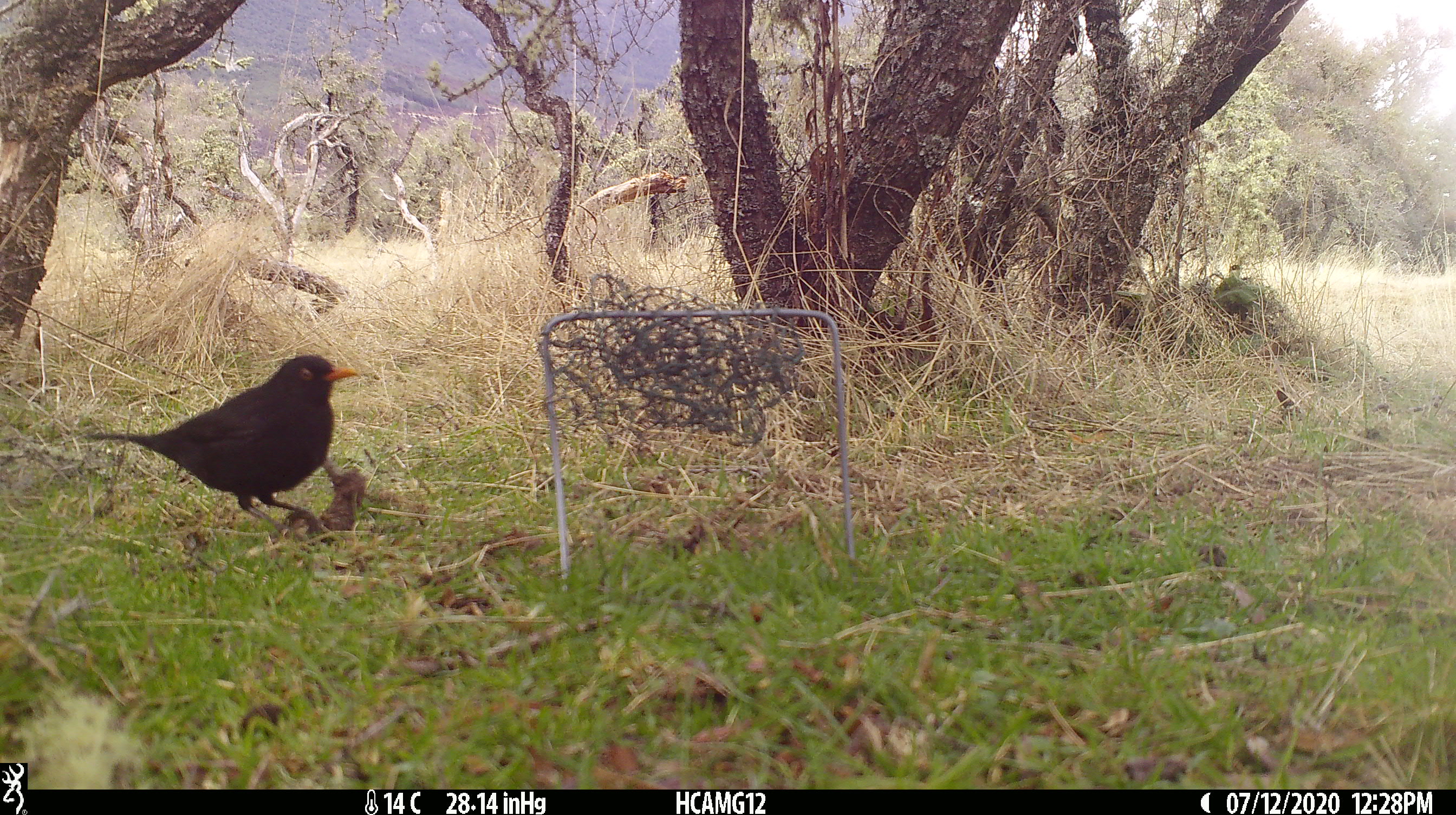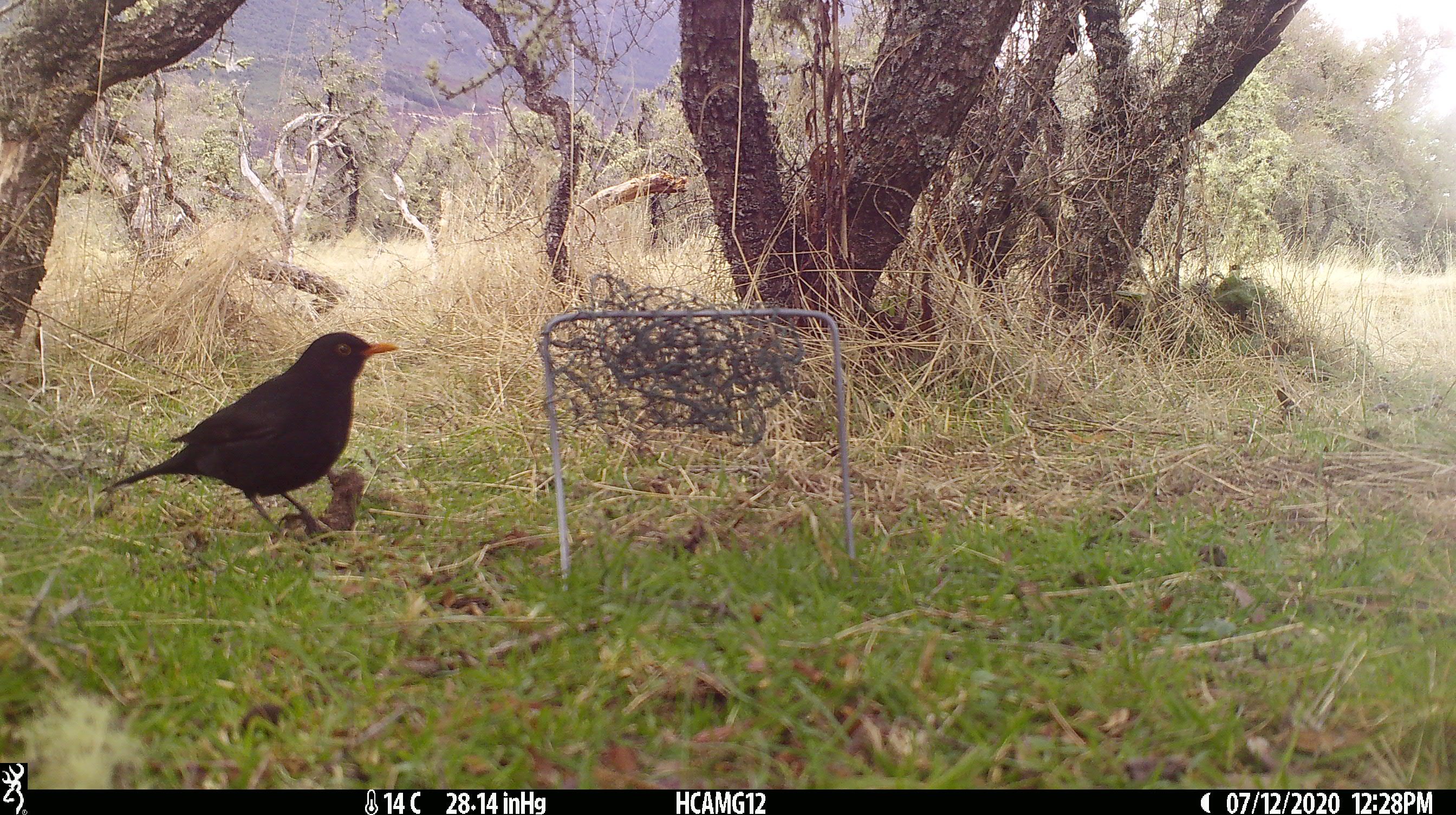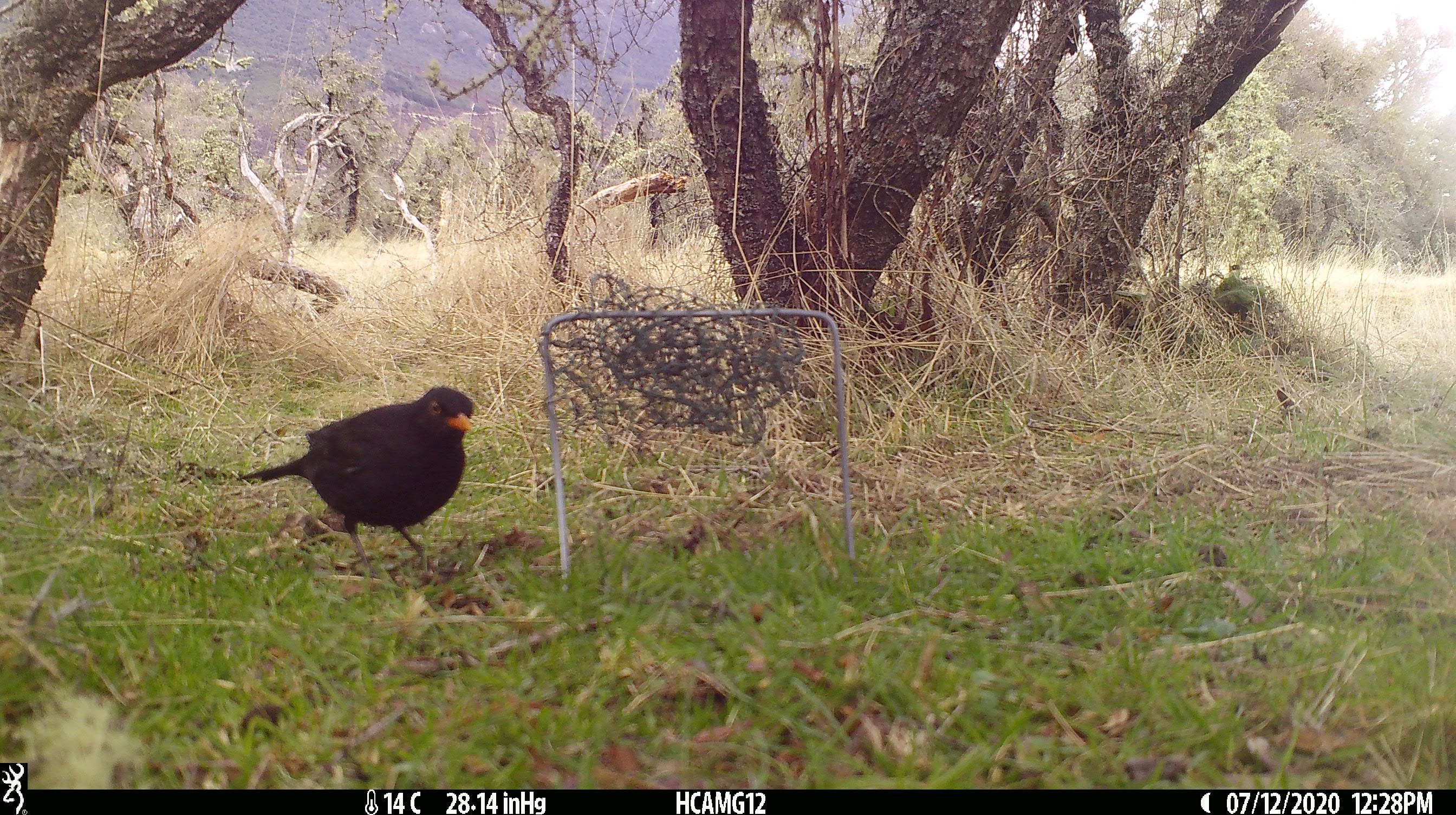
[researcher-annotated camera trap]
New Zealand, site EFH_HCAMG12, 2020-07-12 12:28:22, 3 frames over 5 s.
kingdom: Animalia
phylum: Chordata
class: Aves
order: Passeriformes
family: Turdidae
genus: Turdus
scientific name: Turdus merula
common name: eurasian blackbird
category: blackbird